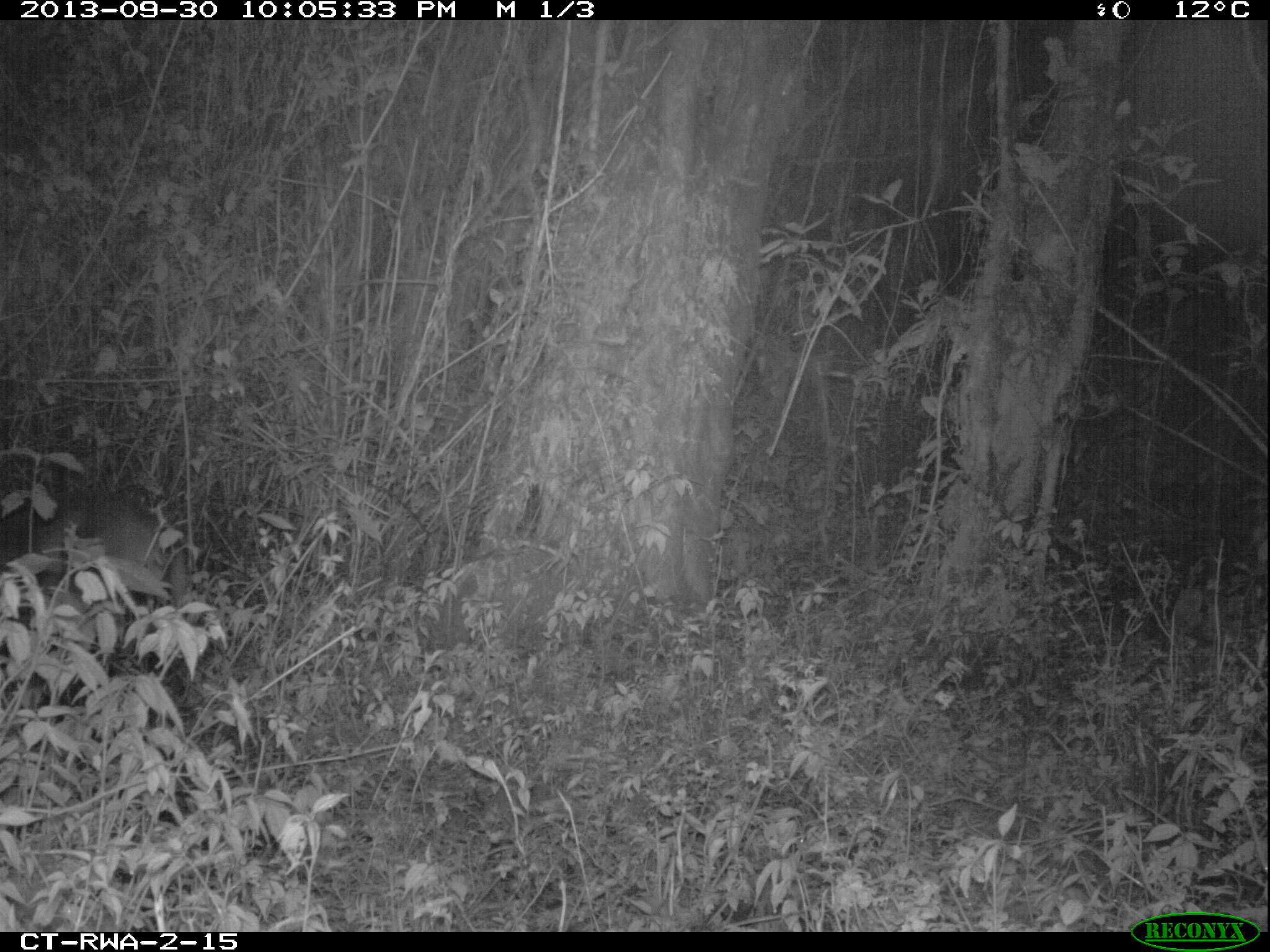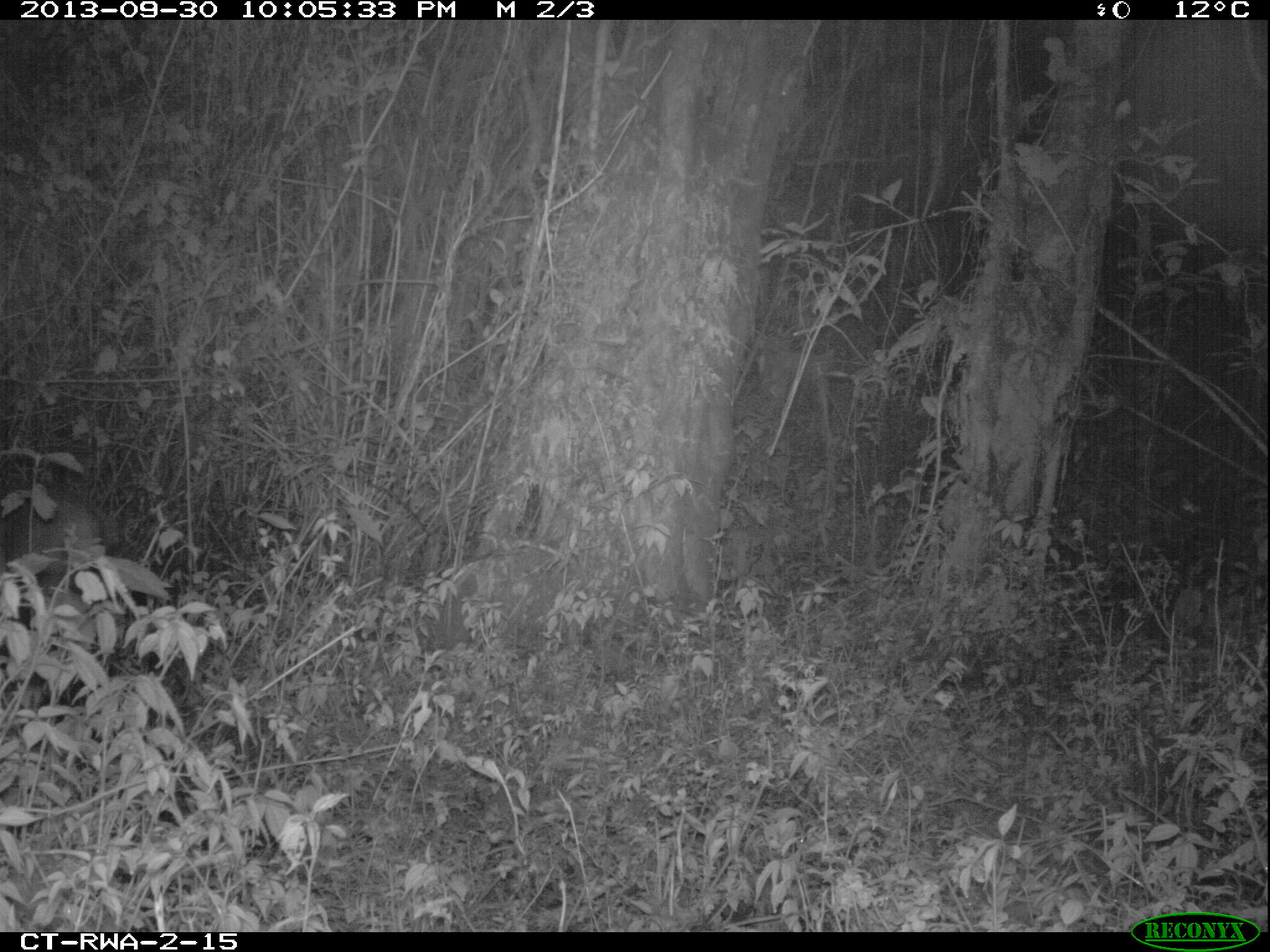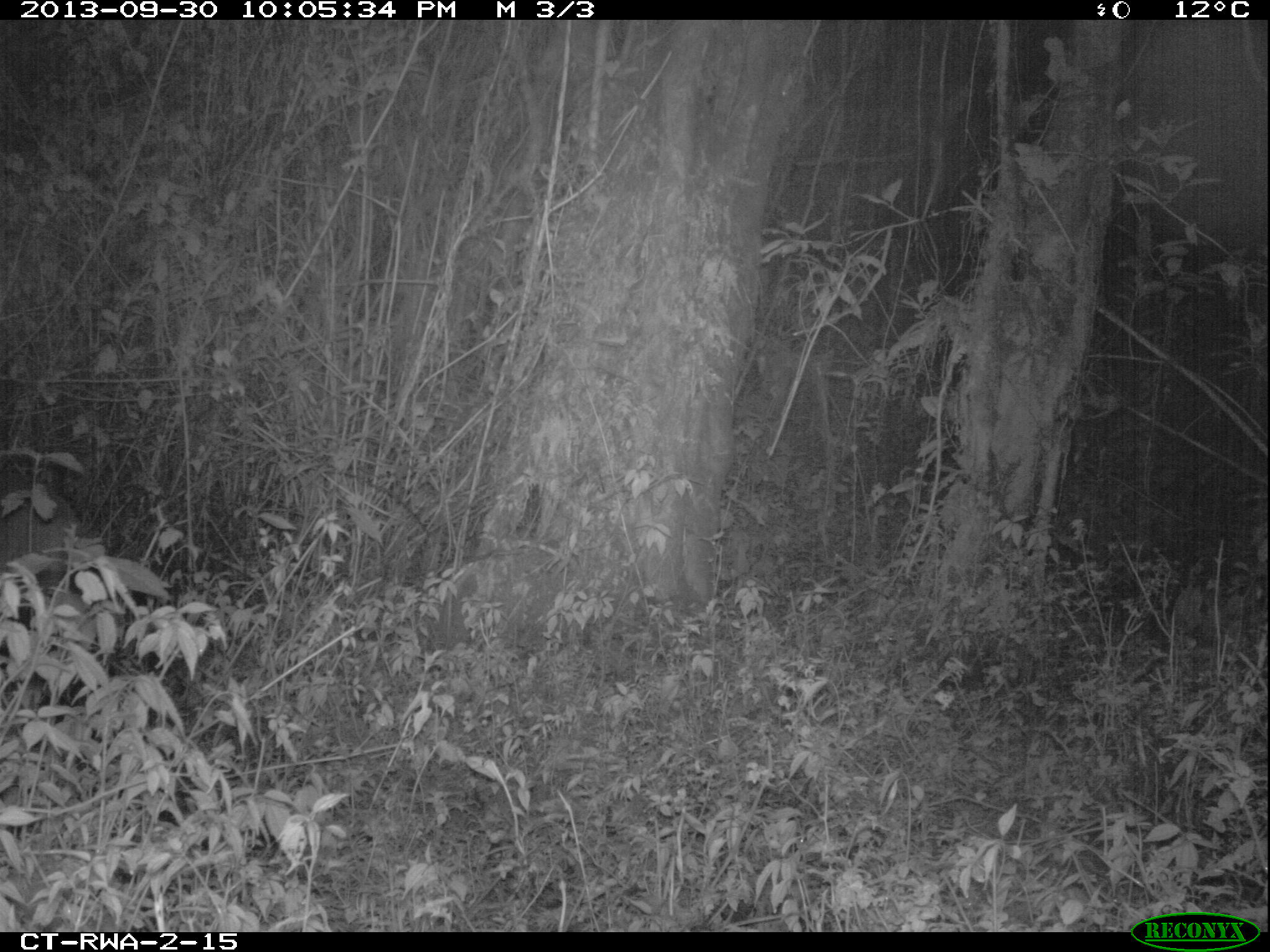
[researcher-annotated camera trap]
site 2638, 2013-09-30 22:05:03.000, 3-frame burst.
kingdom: Animalia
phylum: Chordata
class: Mammalia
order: Artiodactyla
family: Bovidae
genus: Cephalophus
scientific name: Cephalophus nigrifrons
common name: black-fronted duiker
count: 1